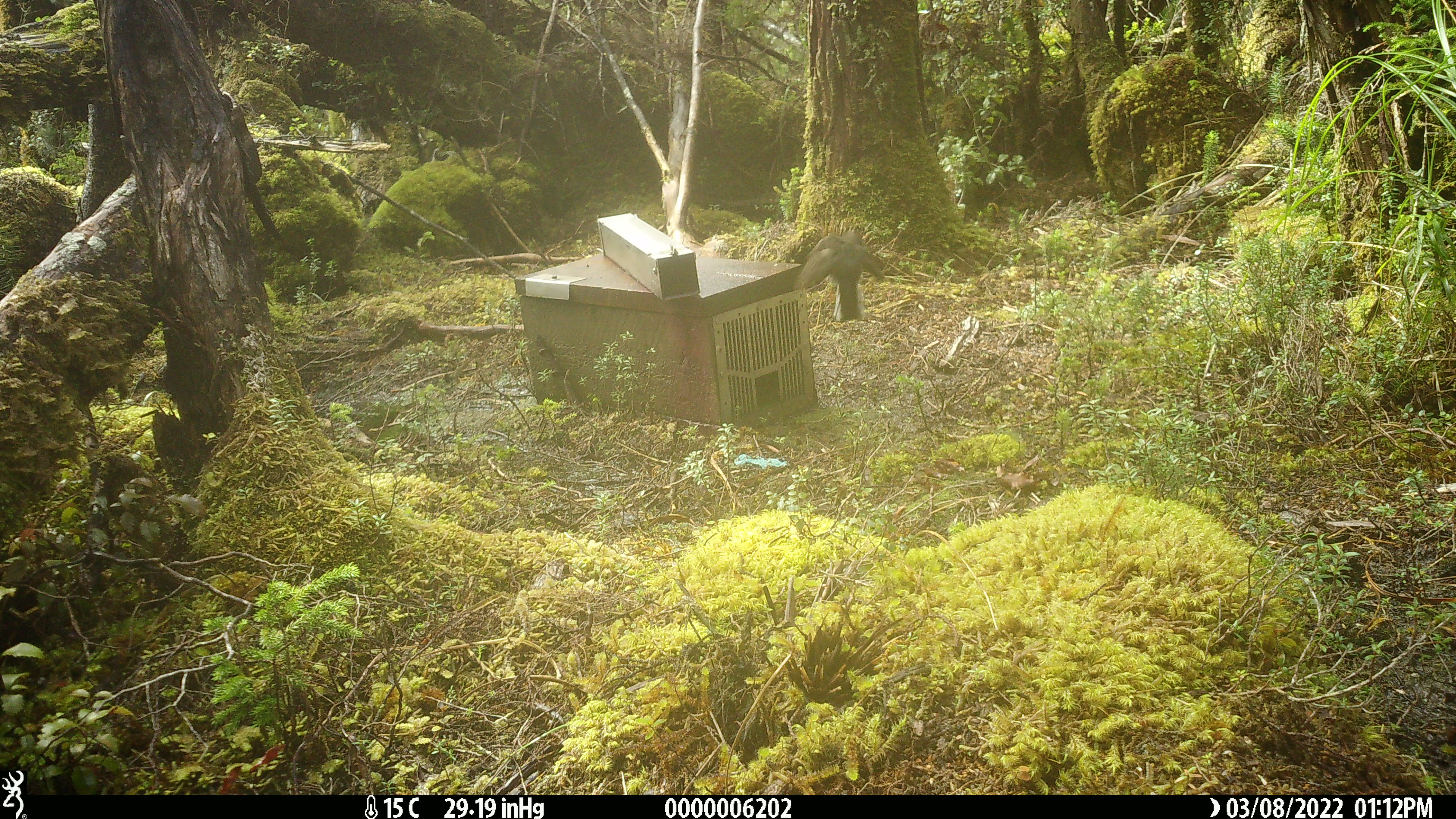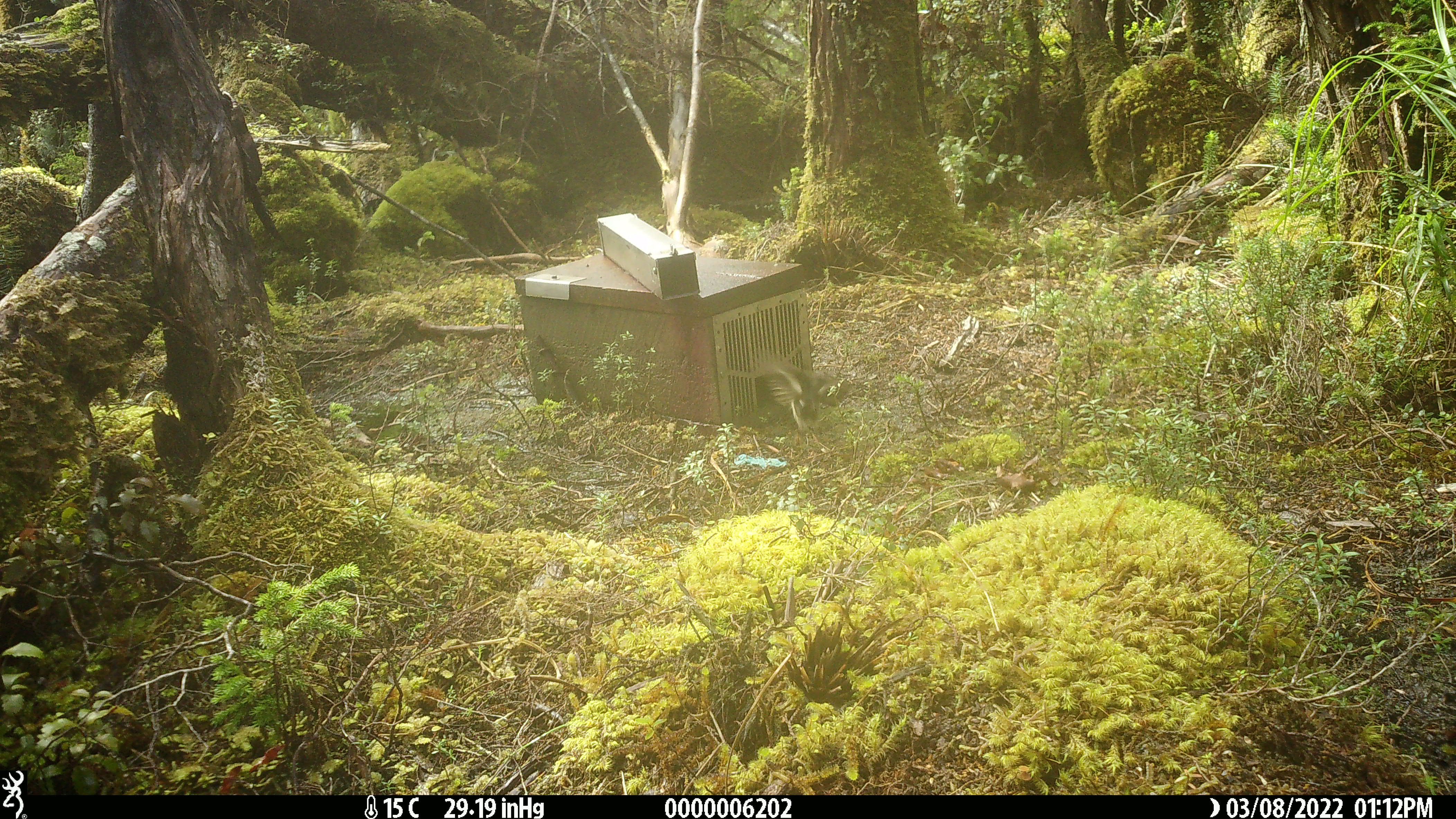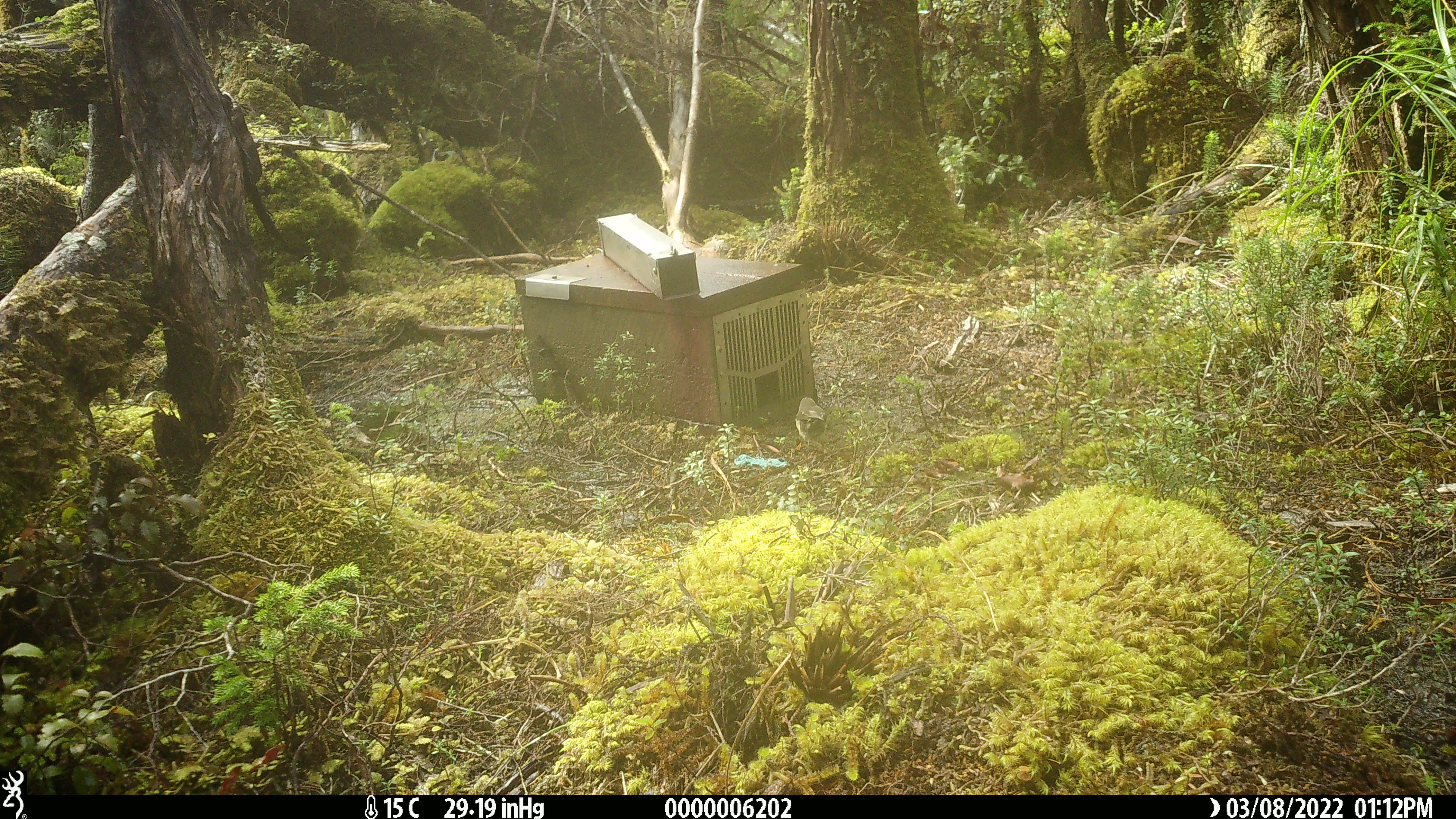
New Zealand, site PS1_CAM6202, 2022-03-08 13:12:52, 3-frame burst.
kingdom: Animalia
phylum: Chordata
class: Aves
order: Passeriformes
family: Petroicidae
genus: Petroica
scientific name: Petroica macrocephala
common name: tomtit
Tomtit (Petroica macrocephala).